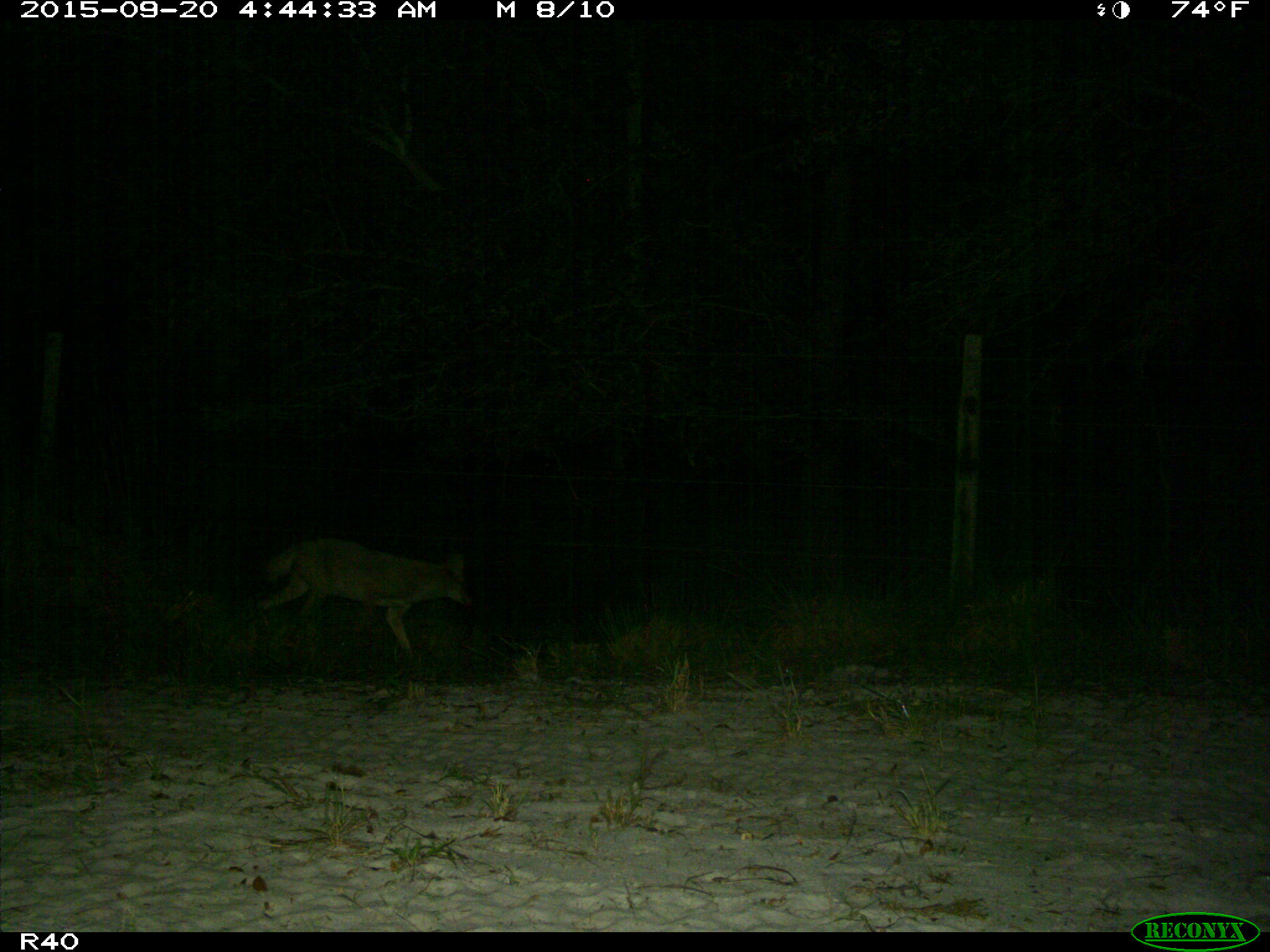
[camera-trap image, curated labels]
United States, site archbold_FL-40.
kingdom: Animalia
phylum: Chordata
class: Mammalia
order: Carnivora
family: Canidae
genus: Canis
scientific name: Canis latrans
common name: coyote